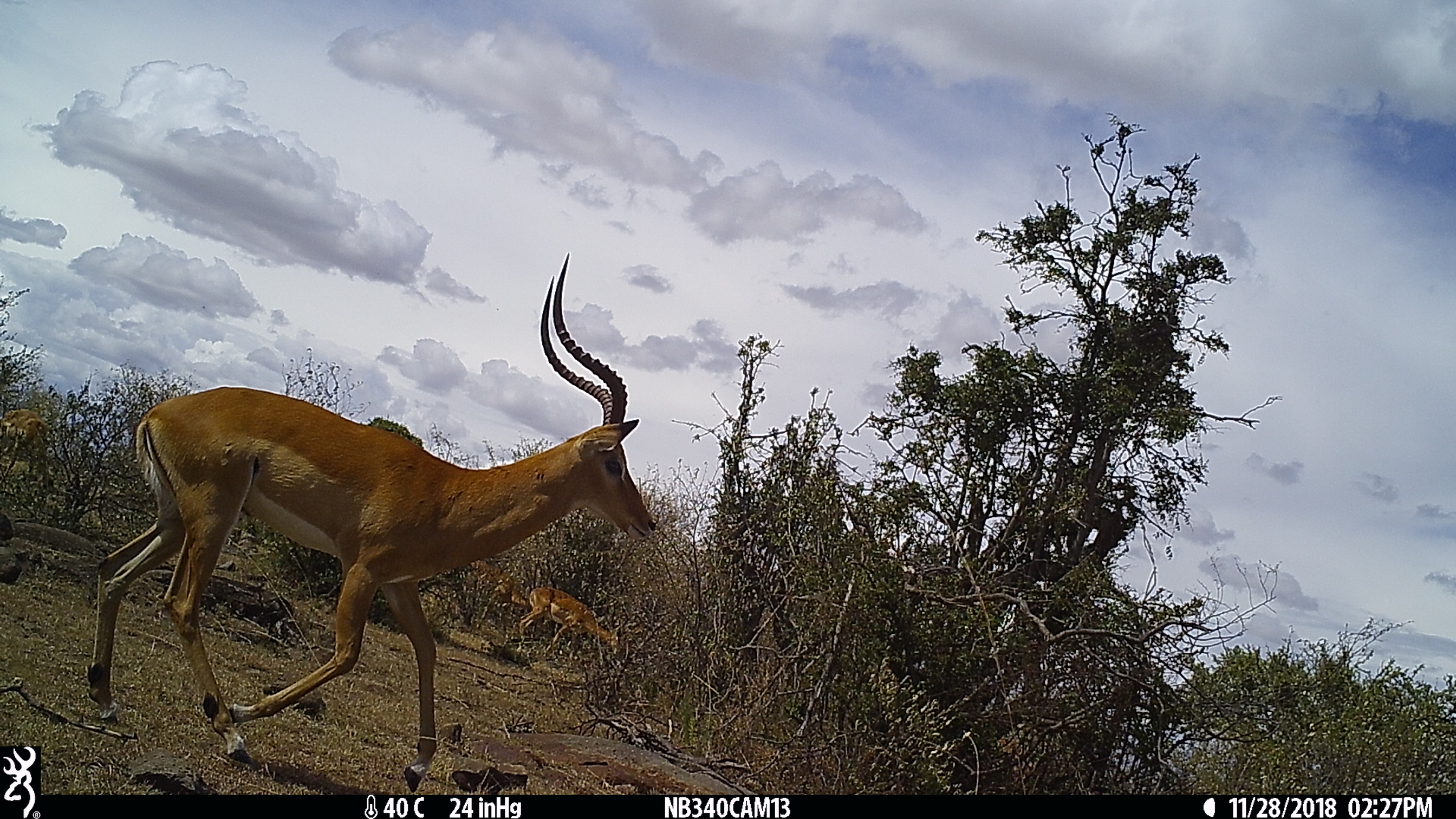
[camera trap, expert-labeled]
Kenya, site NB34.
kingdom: Animalia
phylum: Chordata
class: Mammalia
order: Artiodactyla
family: Bovidae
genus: Aepyceros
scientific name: Aepyceros melampus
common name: impala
Impala (Aepyceros melampus).